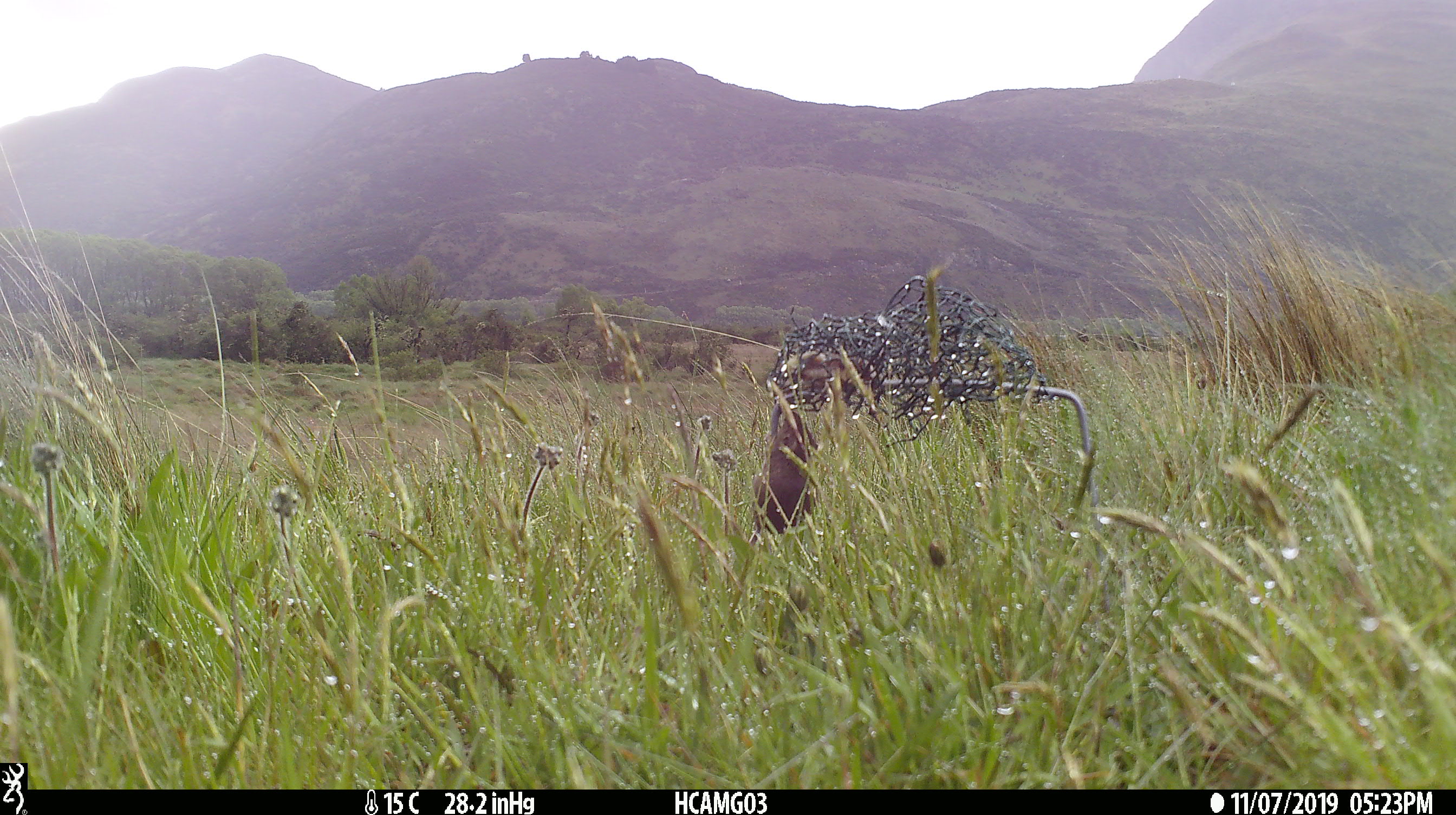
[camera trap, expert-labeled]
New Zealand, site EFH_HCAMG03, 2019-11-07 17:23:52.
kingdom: Animalia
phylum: Chordata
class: Mammalia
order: Rodentia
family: Muridae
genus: Mus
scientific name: Mus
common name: mouse